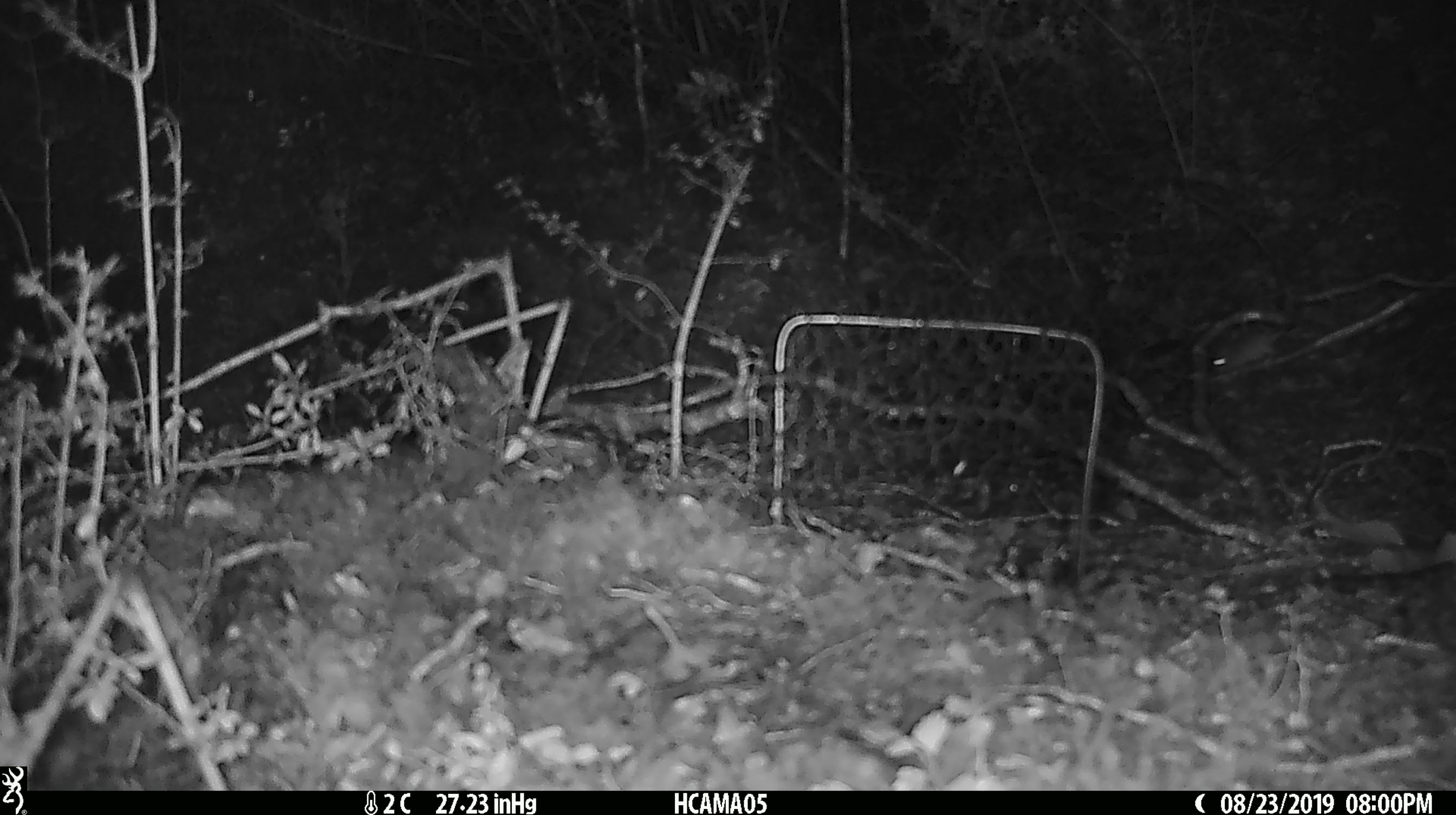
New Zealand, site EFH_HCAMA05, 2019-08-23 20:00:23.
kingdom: Animalia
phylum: Chordata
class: Mammalia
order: Rodentia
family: Muridae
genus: Mus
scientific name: Mus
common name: mouse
Mouse (Mus).